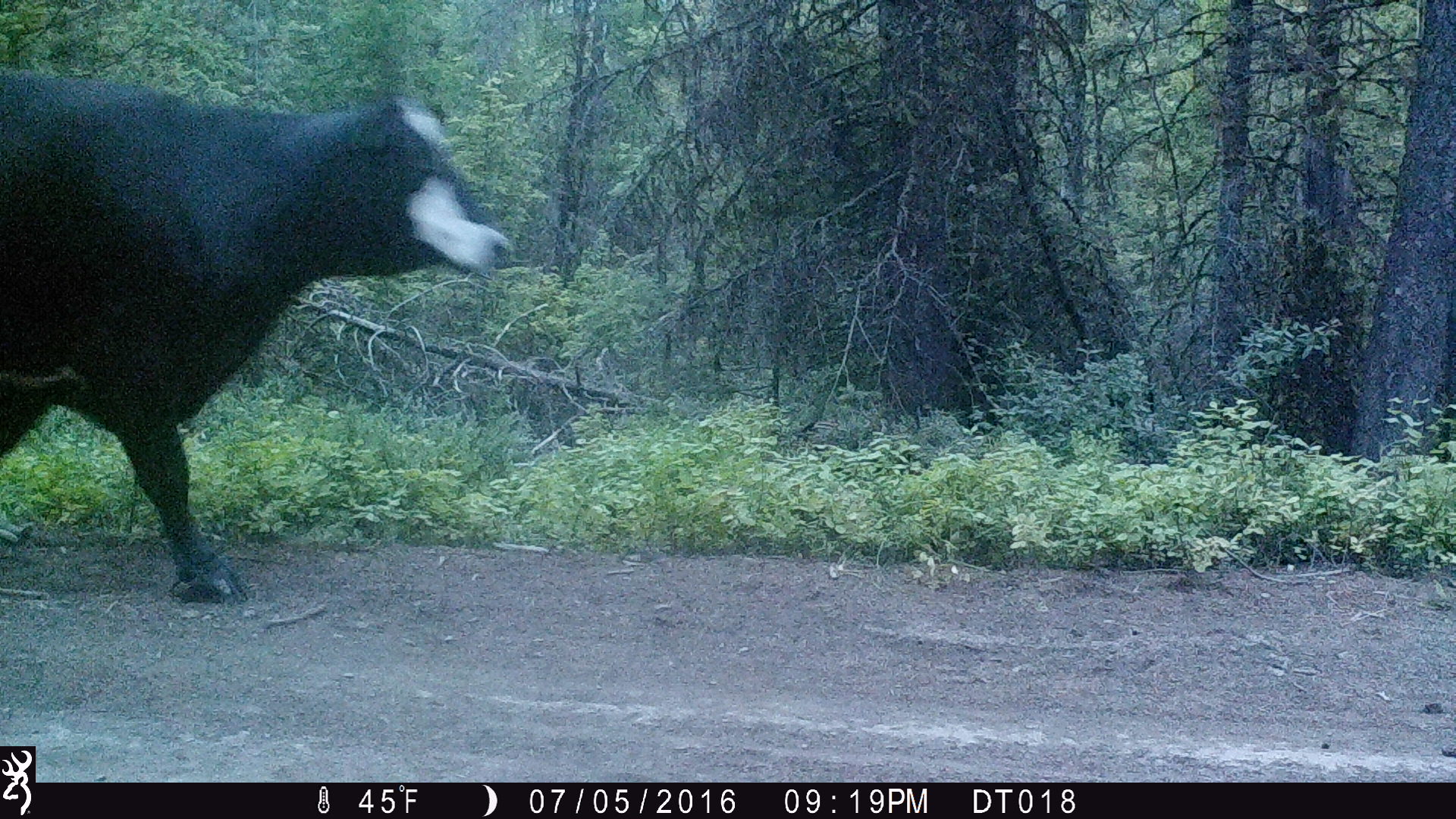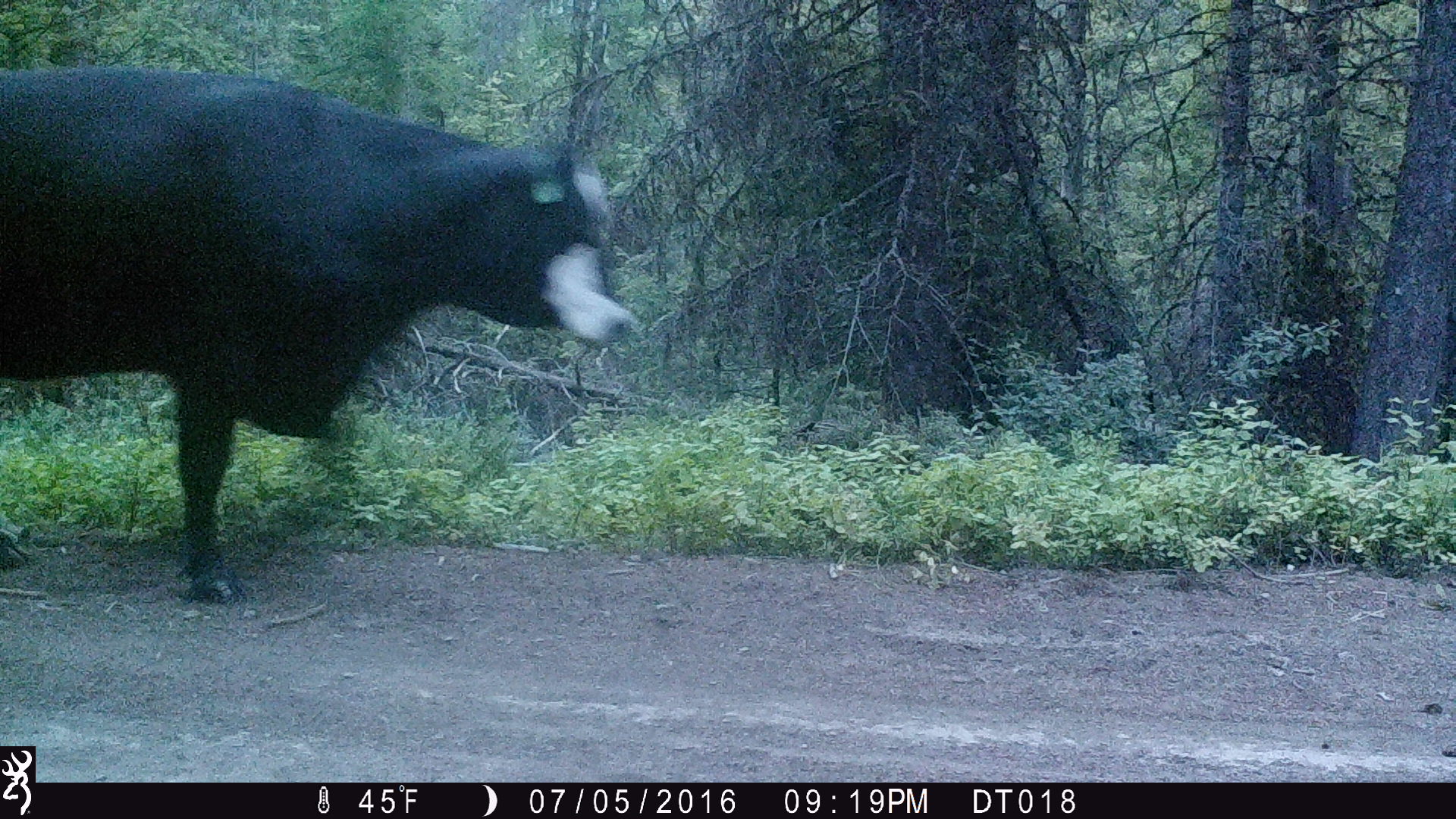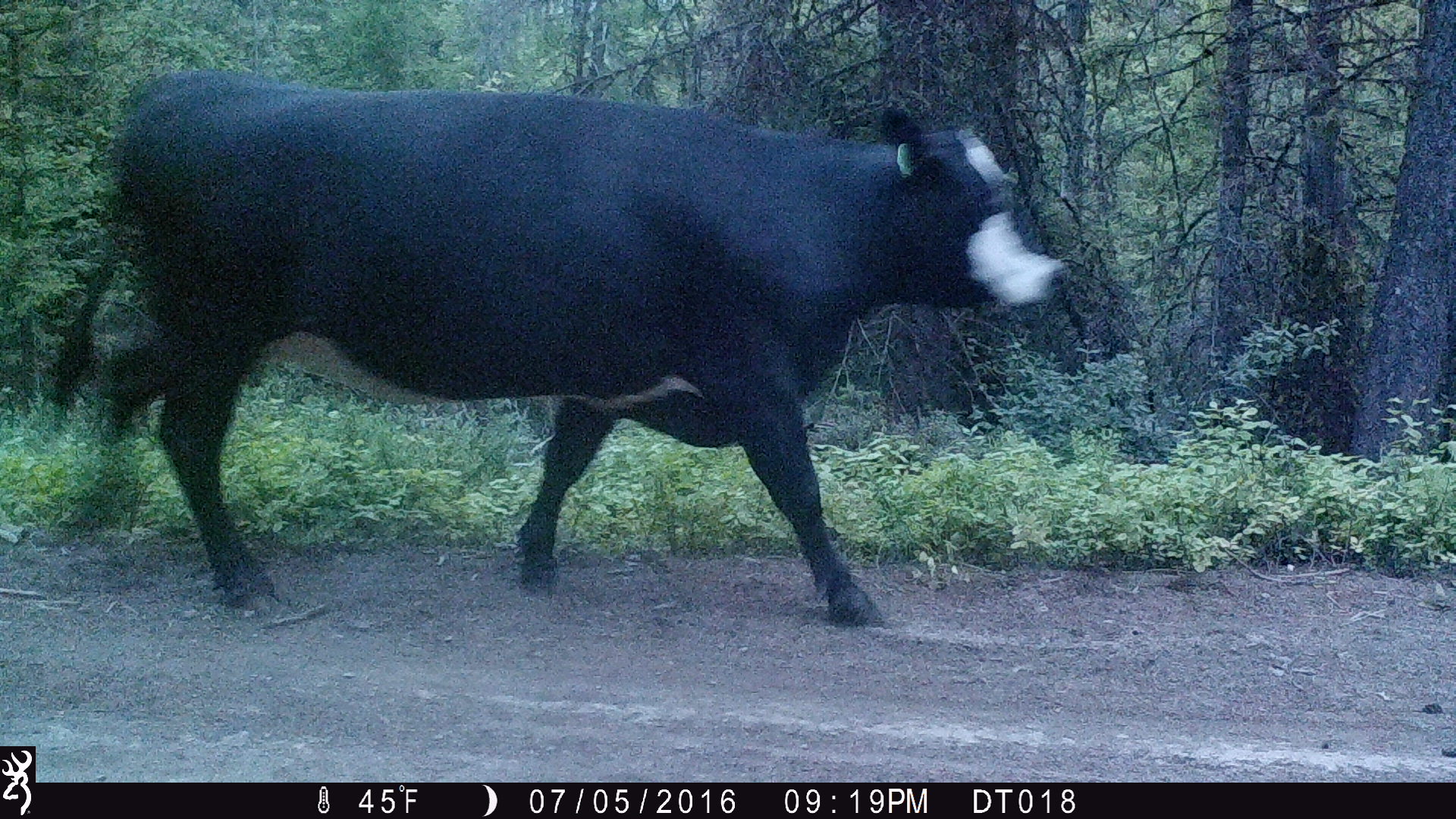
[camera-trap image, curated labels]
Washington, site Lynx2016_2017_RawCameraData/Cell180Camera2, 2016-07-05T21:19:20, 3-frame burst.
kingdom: Animalia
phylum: Chordata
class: Mammalia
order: Artiodactyla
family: Bovidae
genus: Bos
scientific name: Bos taurus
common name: domestic cattle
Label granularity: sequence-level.